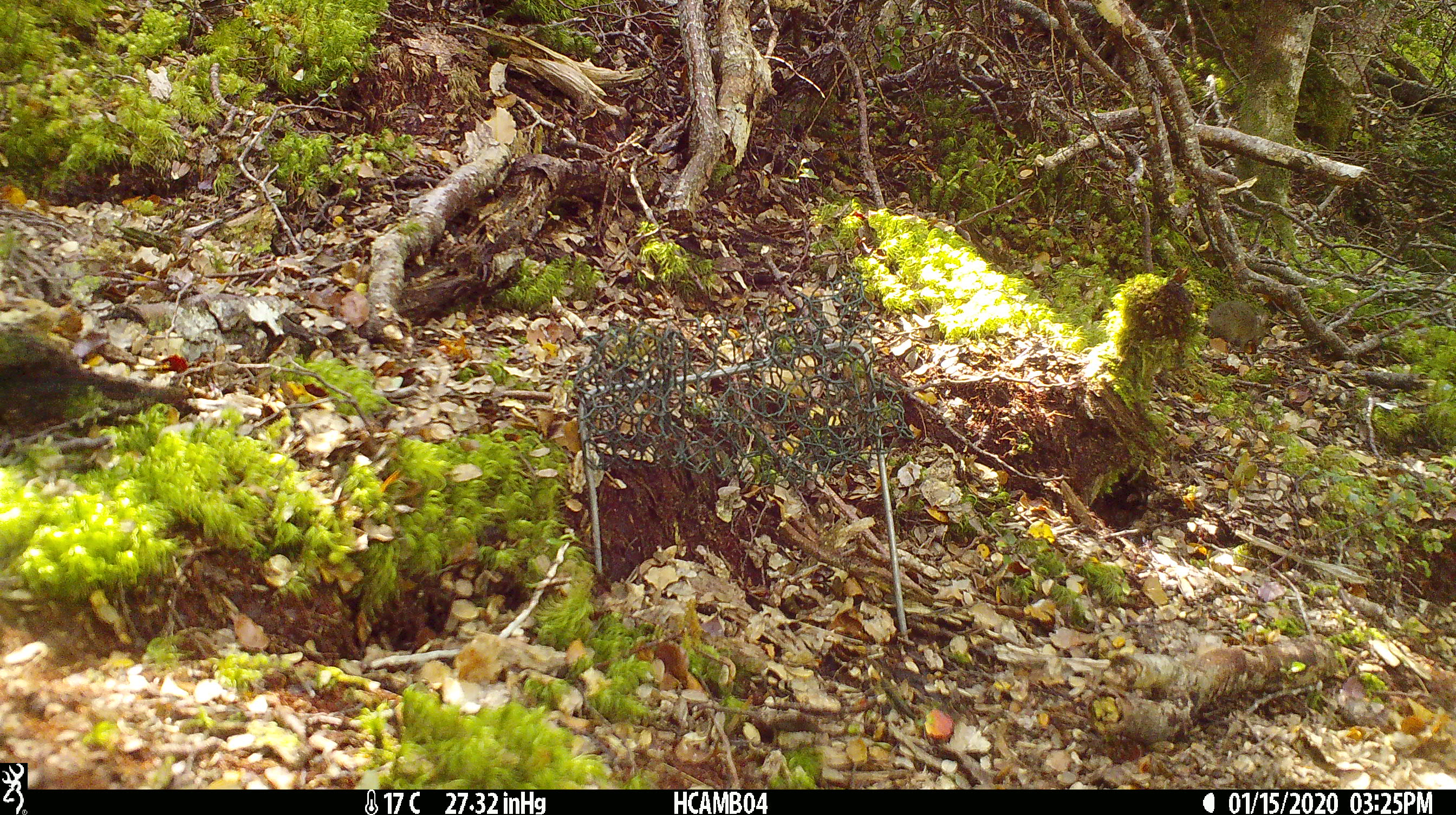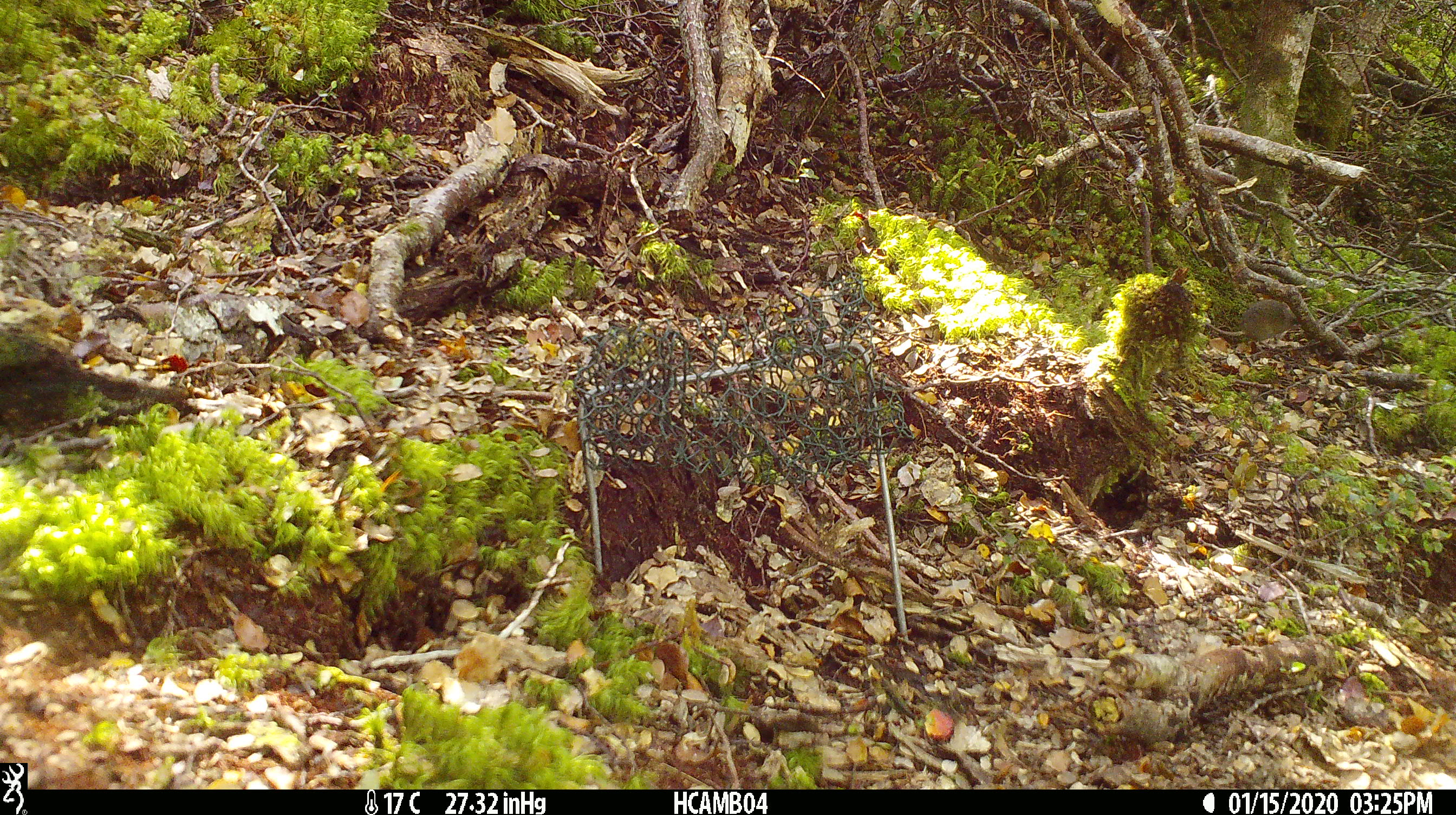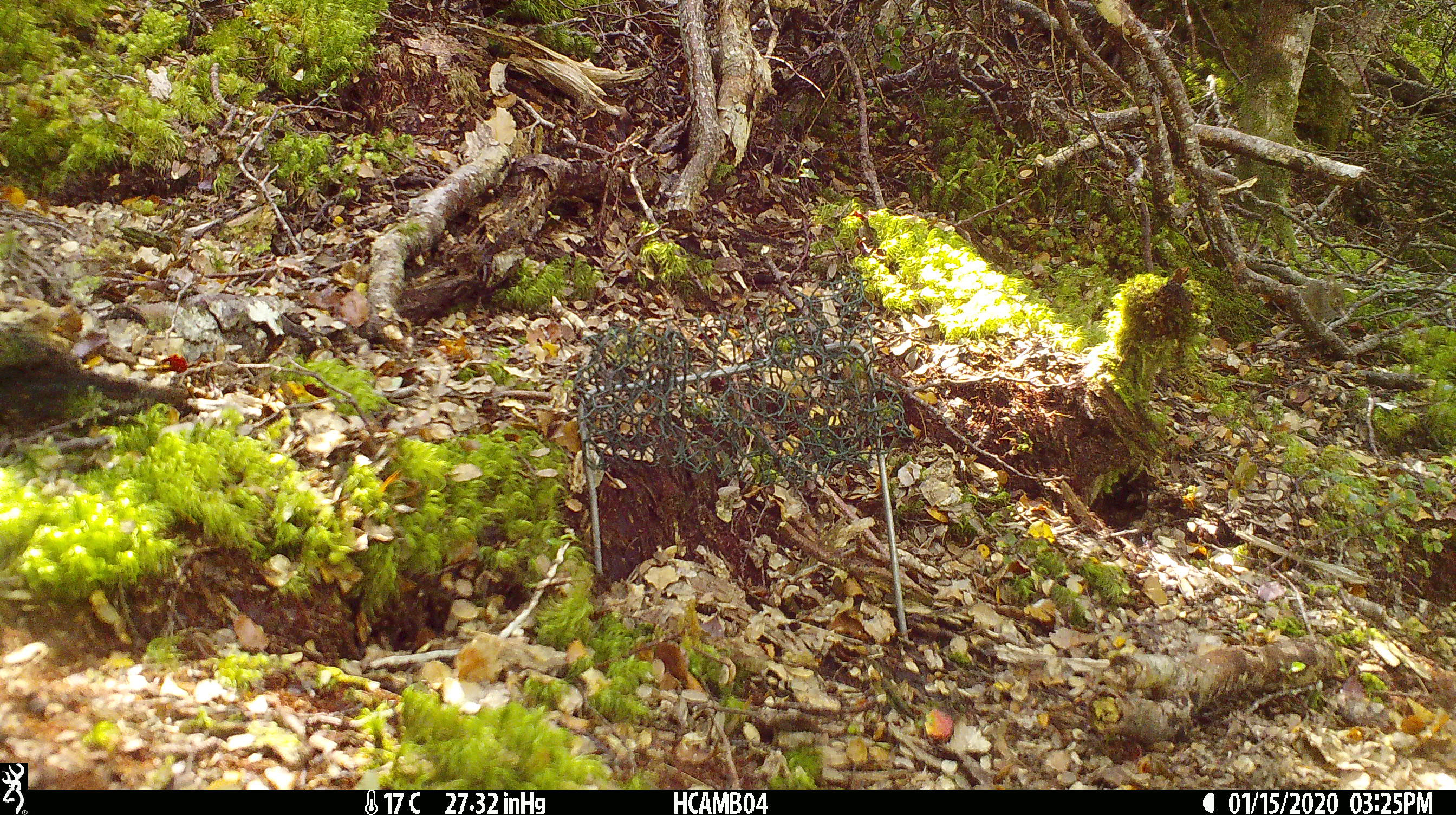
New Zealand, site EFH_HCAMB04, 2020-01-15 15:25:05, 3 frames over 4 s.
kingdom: Animalia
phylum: Chordata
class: Mammalia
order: Rodentia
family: Muridae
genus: Mus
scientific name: Mus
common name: mouse